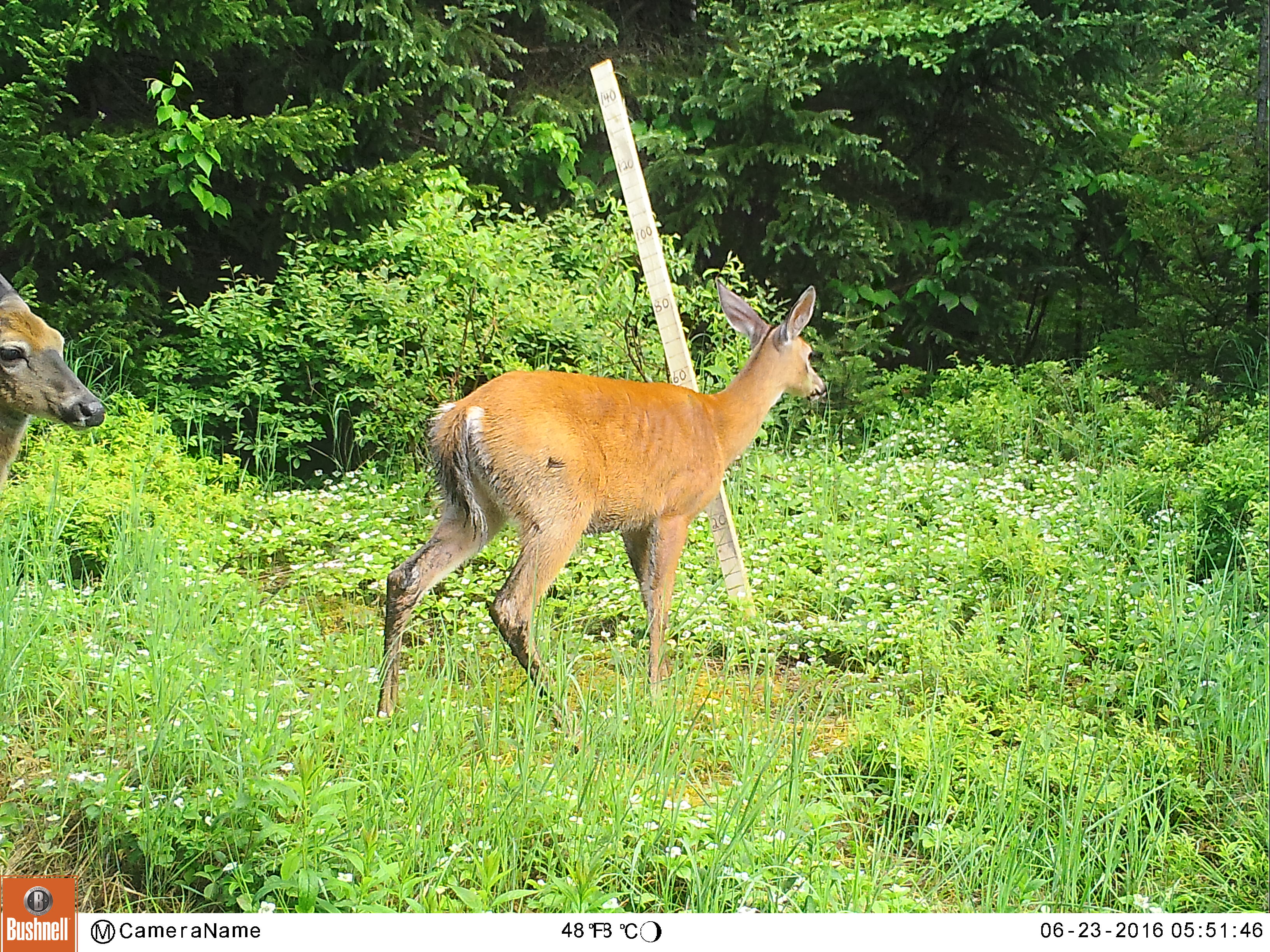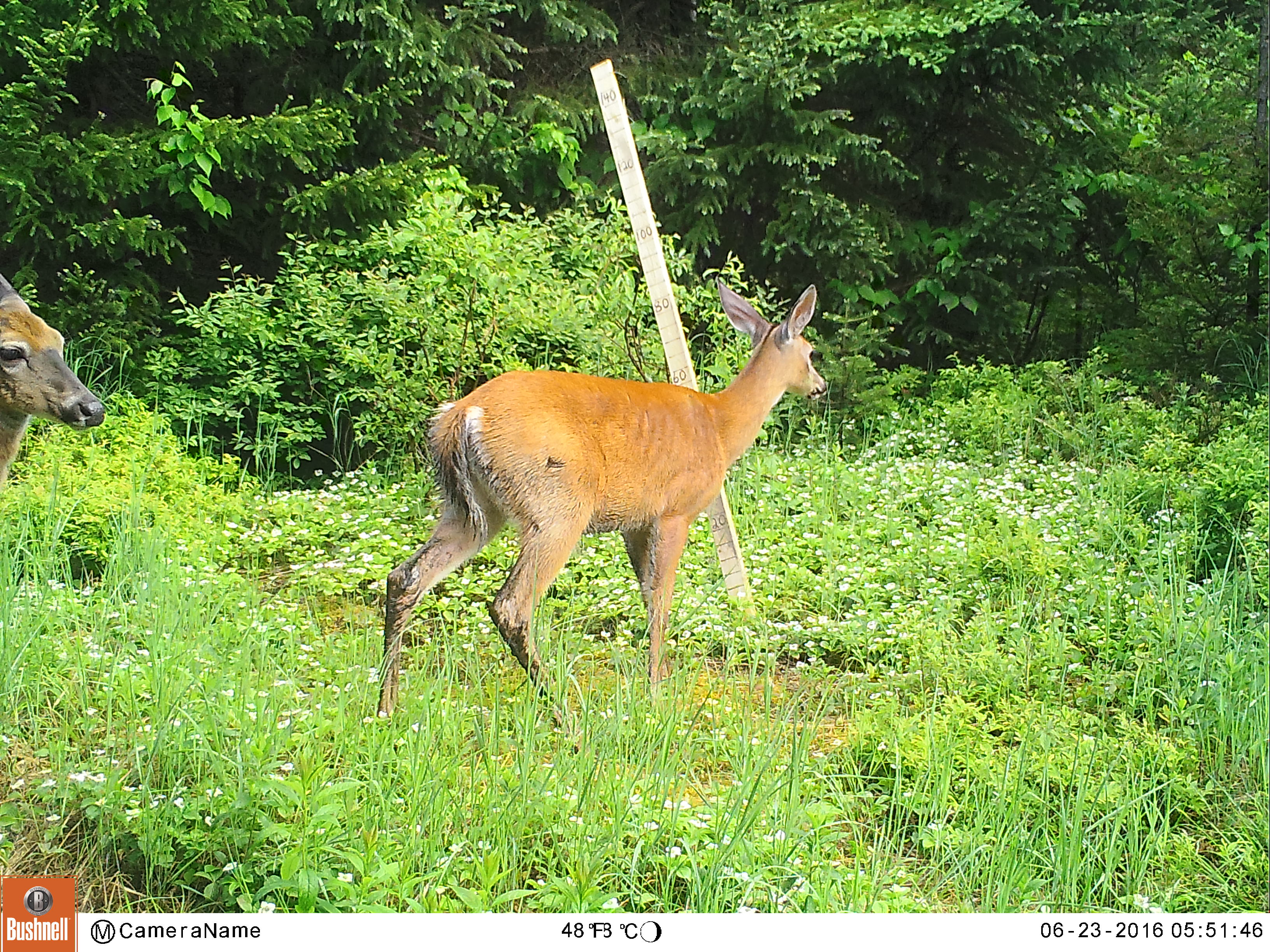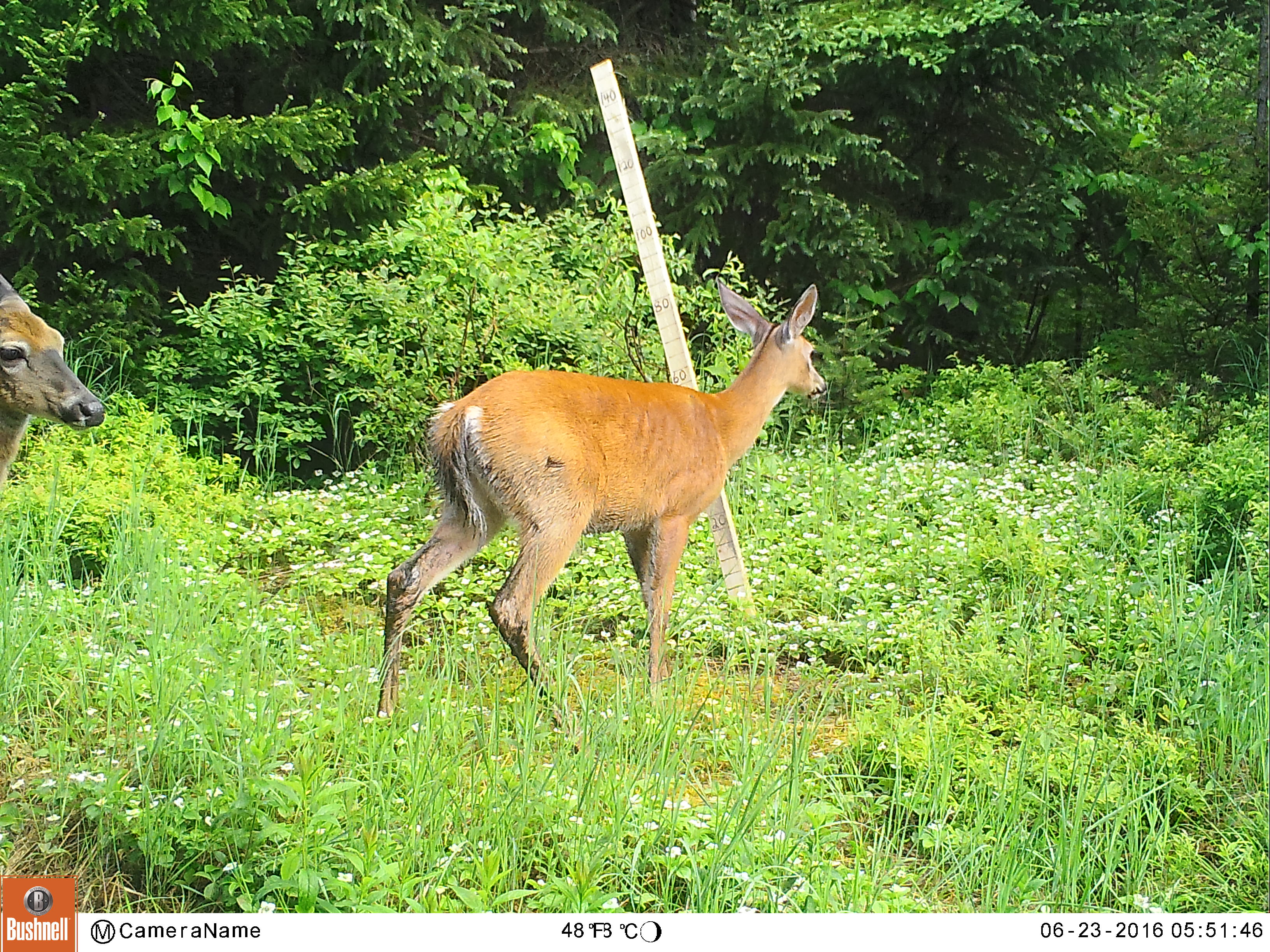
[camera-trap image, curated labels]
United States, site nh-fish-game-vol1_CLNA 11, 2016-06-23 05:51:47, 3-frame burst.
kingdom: Animalia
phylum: Chordata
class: Mammalia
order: Artiodactyla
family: Cervidae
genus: Odocoileus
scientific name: Odocoileus virginianus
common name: white-tailed deer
White-tailed deer (Odocoileus virginianus).